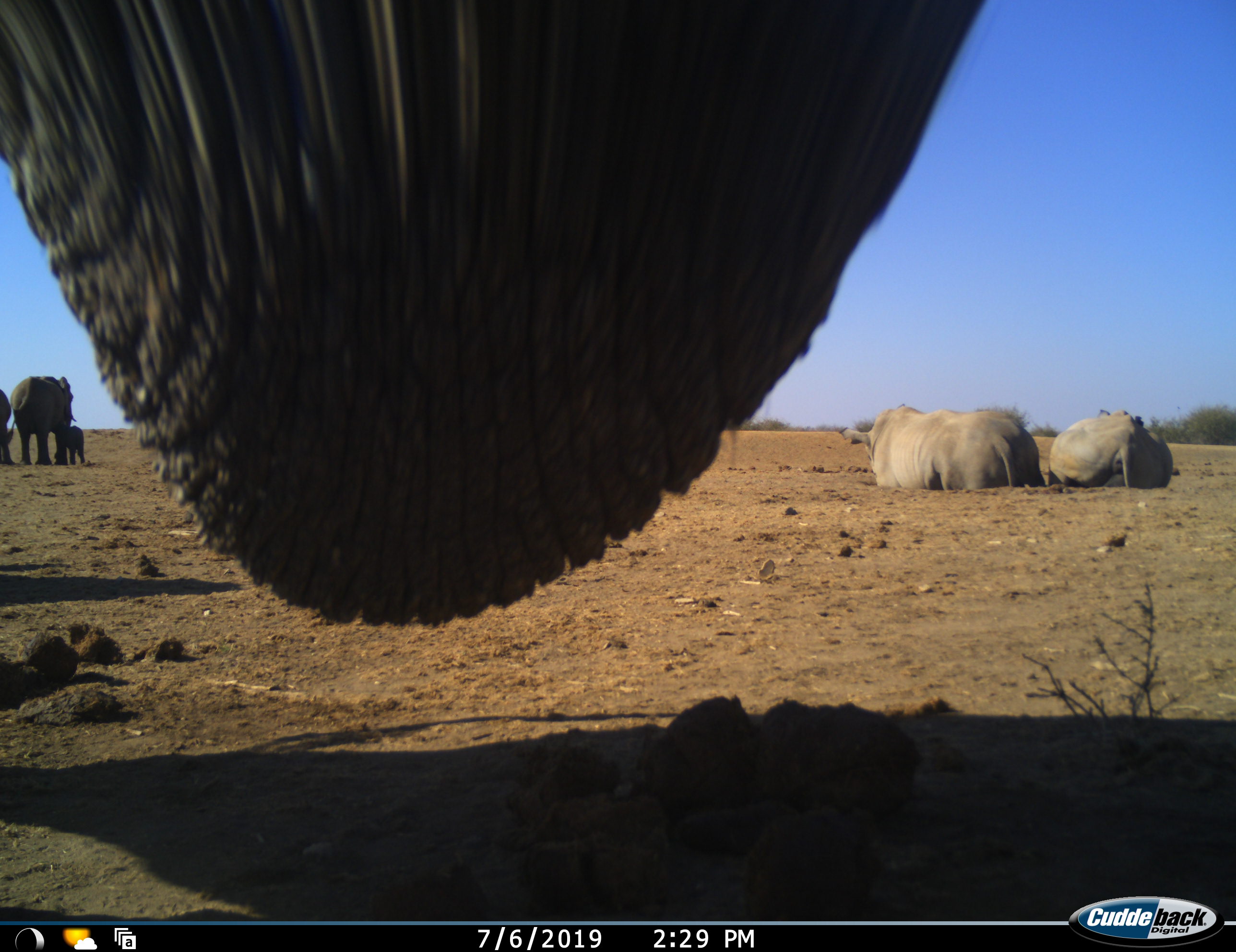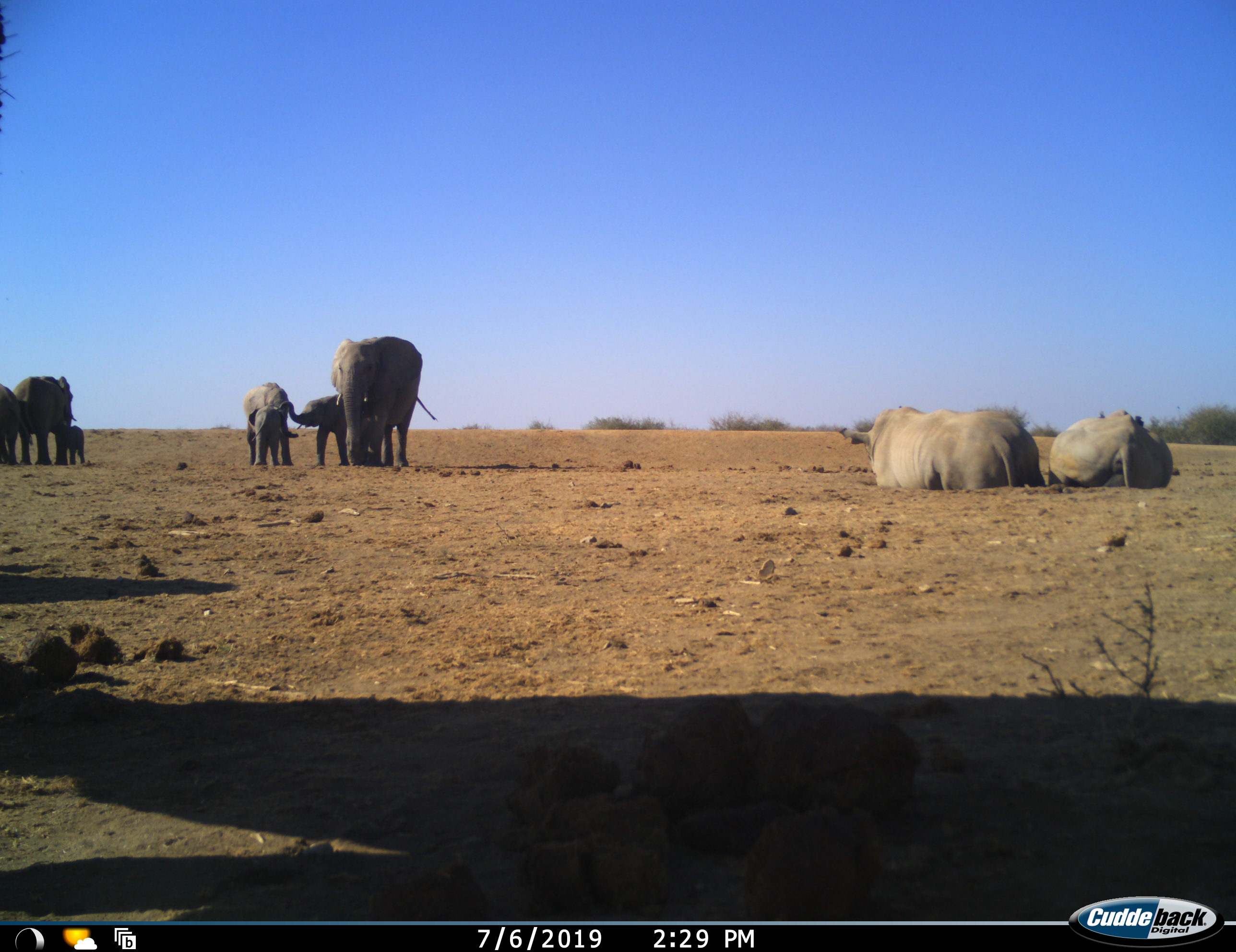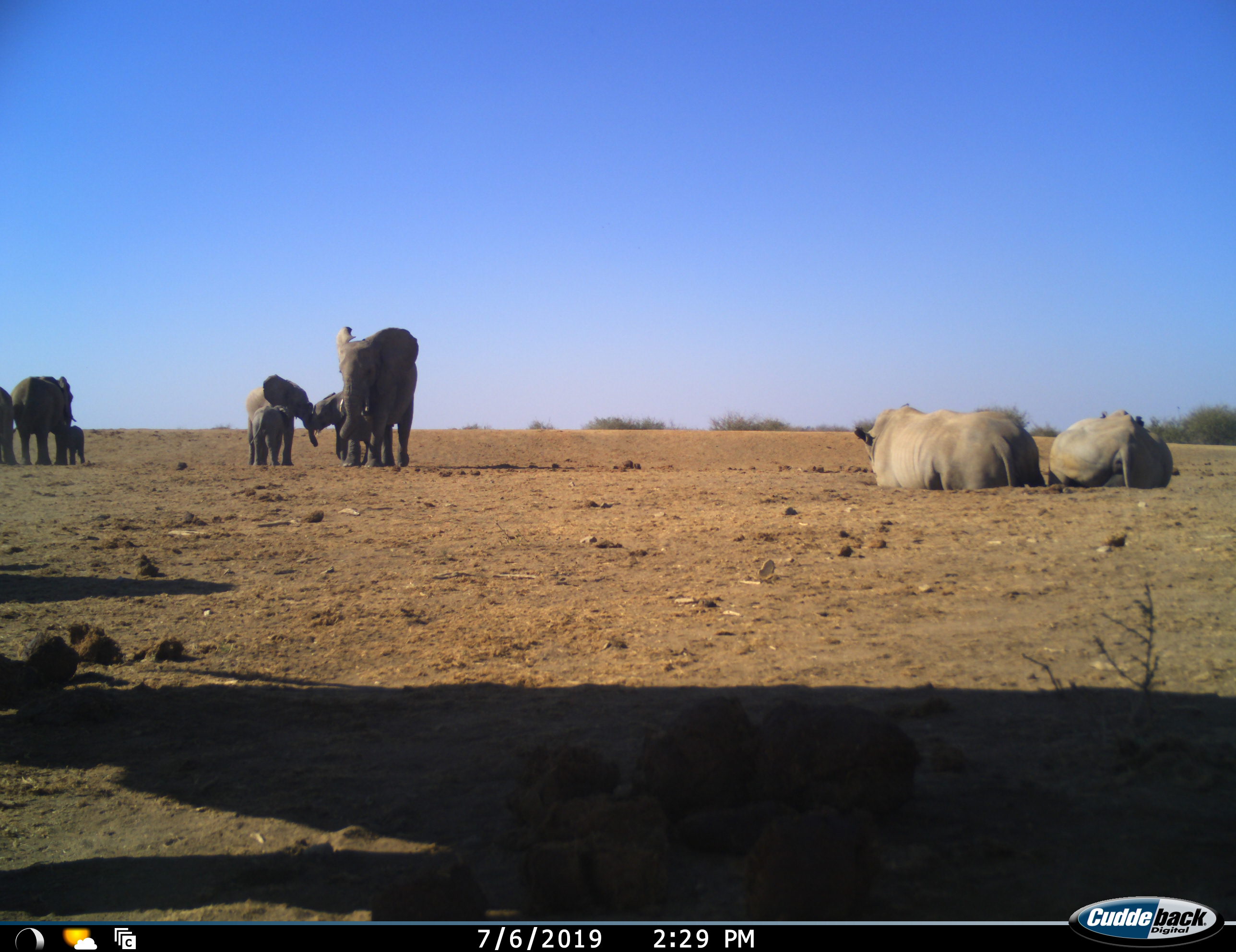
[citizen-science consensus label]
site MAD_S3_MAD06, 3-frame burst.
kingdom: Animalia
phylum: Chordata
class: Mammalia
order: Proboscidea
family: Elephantidae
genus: Loxodonta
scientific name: Loxodonta africana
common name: african bush elephant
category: elephant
Elephant (african bush elephant) (Loxodonta africana), count 8. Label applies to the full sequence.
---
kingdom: Animalia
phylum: Chordata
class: Mammalia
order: Perissodactyla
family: Rhinocerotidae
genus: Ceratotherium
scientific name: Ceratotherium simum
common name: white rhinoceros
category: rhinoceroswhite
Rhinoceroswhite (white rhinoceros) (Ceratotherium simum), count 2. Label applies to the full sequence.